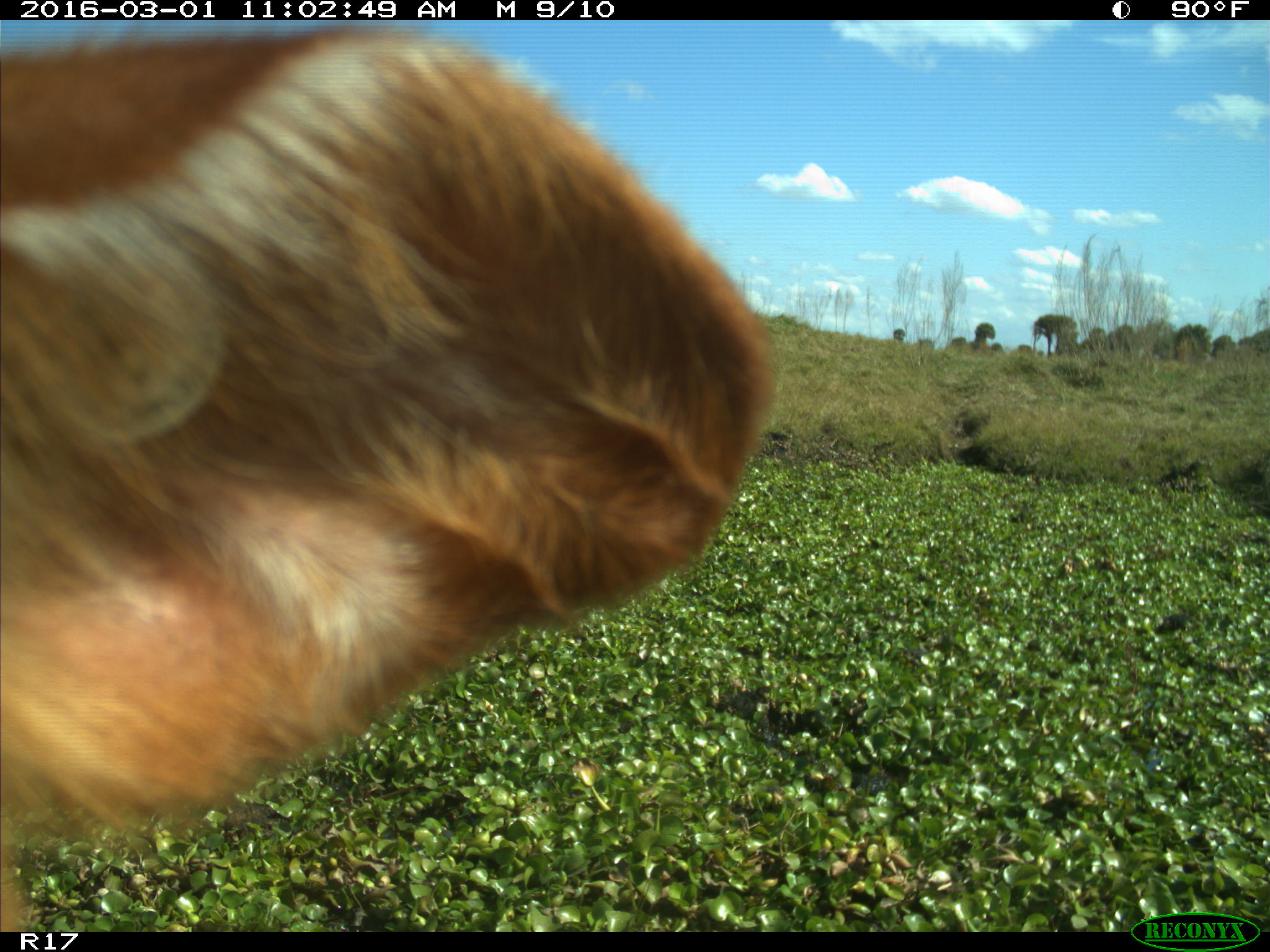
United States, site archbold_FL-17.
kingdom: Animalia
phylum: Chordata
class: Mammalia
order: Artiodactyla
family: Bovidae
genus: Bos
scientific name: Bos taurus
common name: domestic cow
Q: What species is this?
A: Bos taurus (domestic cow).